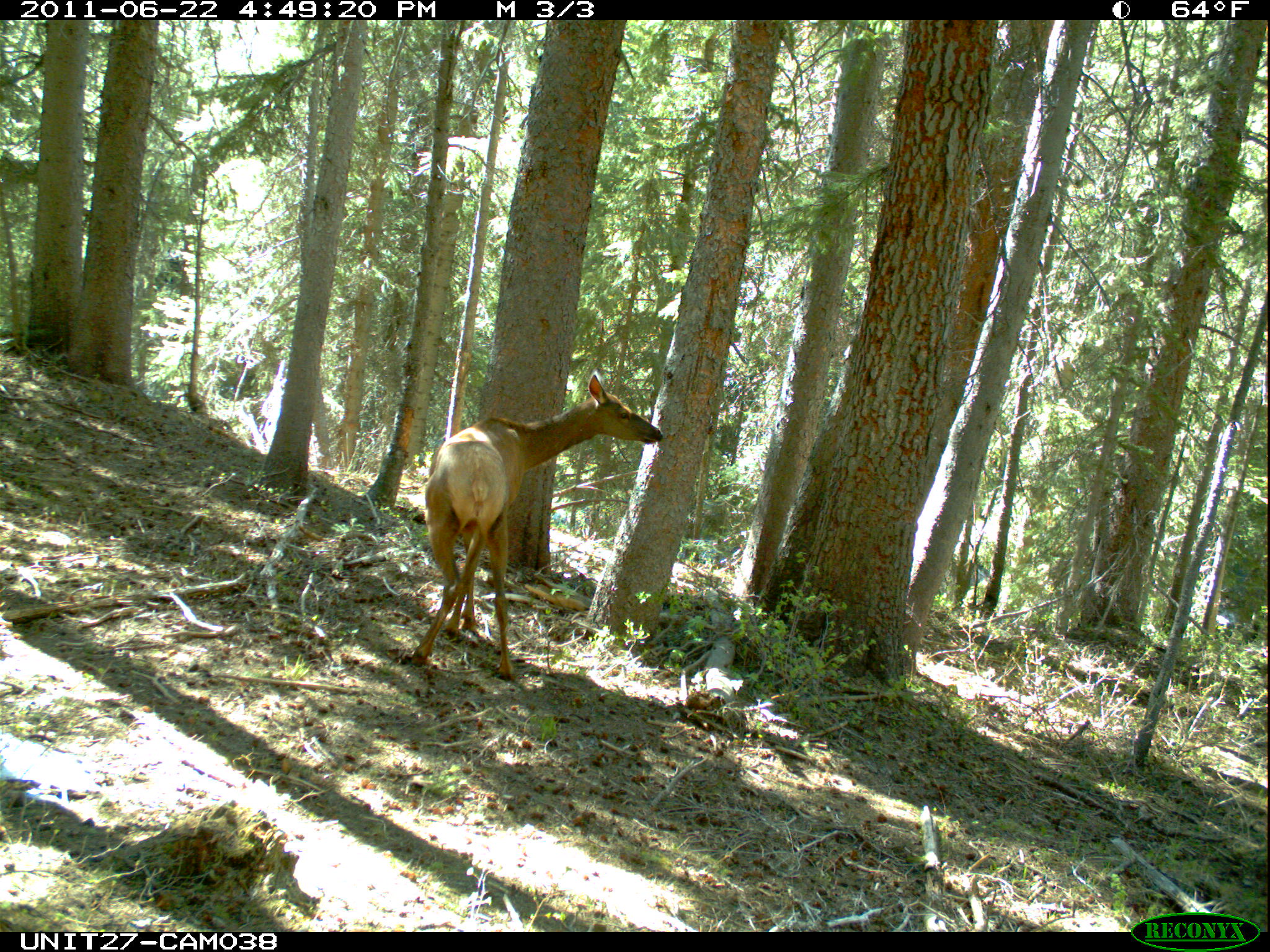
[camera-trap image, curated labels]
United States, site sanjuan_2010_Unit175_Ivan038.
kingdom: Animalia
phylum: Chordata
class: Mammalia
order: Artiodactyla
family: Cervidae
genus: Cervus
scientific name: Cervus elaphus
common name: red deer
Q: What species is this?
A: Cervus elaphus (red deer).